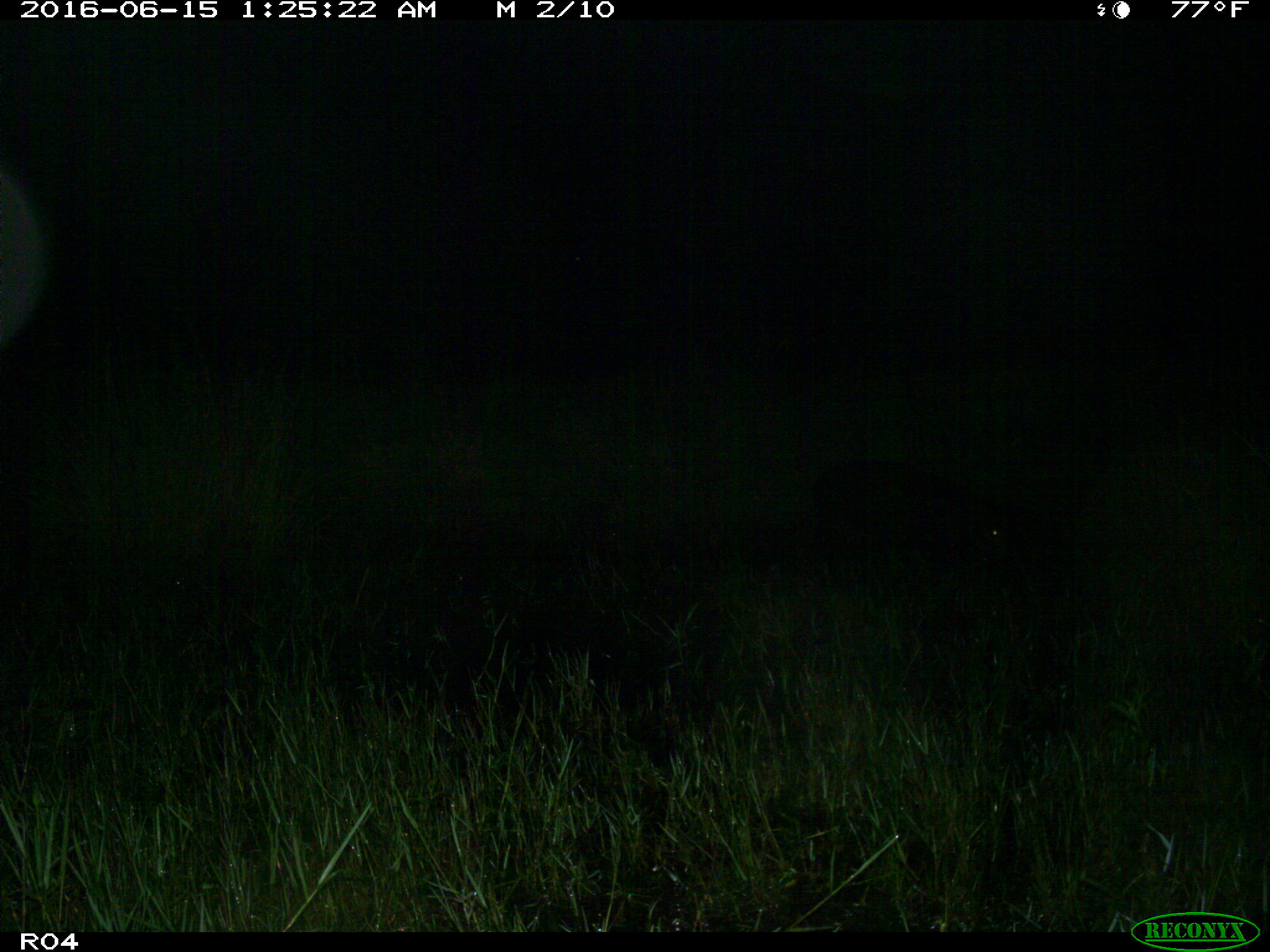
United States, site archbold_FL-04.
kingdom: Animalia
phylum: Chordata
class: Mammalia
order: Artiodactyla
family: Suidae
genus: Sus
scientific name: Sus scrofa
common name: wild boar